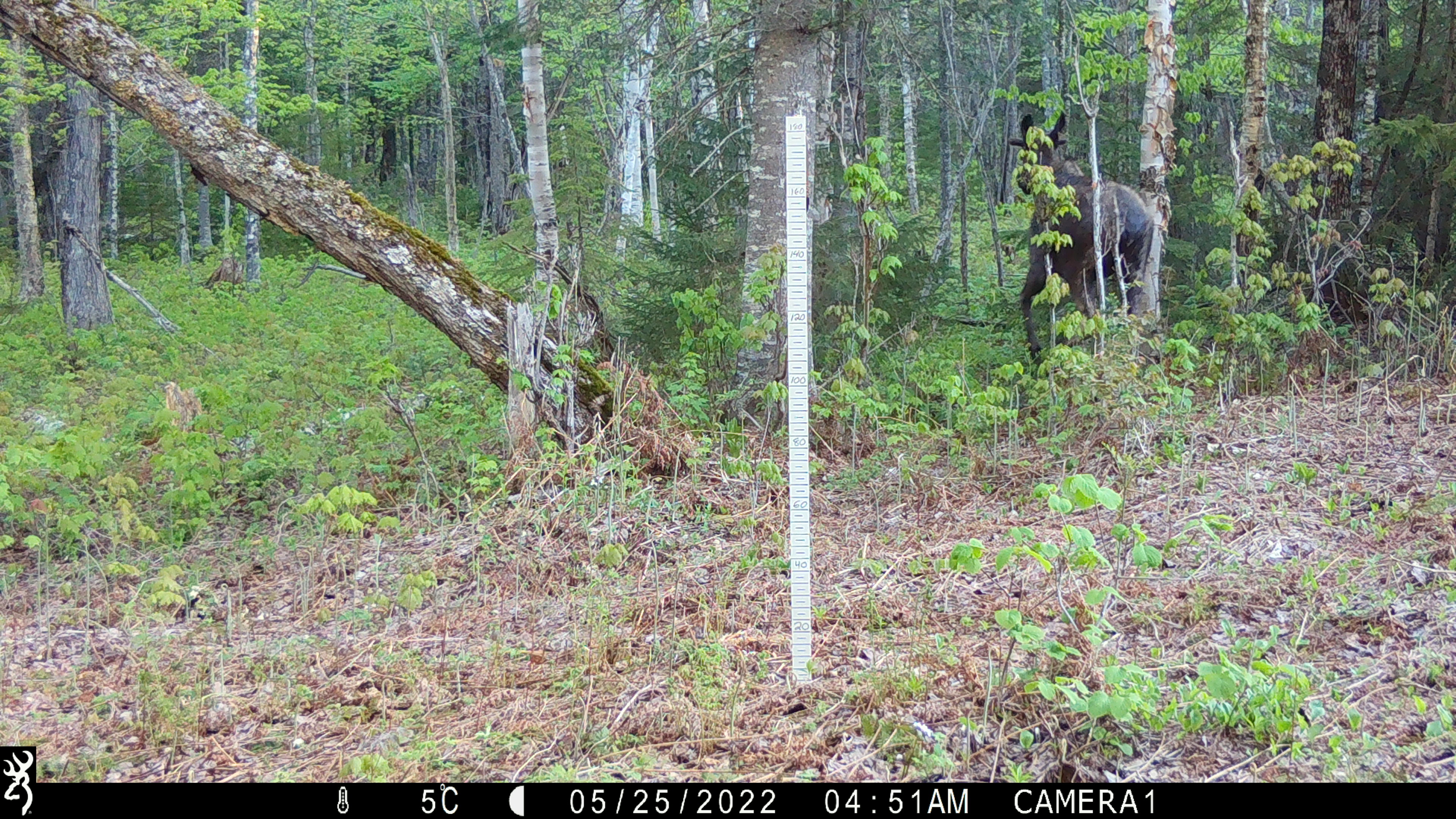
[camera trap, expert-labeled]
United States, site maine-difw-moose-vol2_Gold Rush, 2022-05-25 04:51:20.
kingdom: Animalia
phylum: Chordata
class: Mammalia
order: Artiodactyla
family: Cervidae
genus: Alces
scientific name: Alces alces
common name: moose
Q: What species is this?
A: Moose (Alces alces).